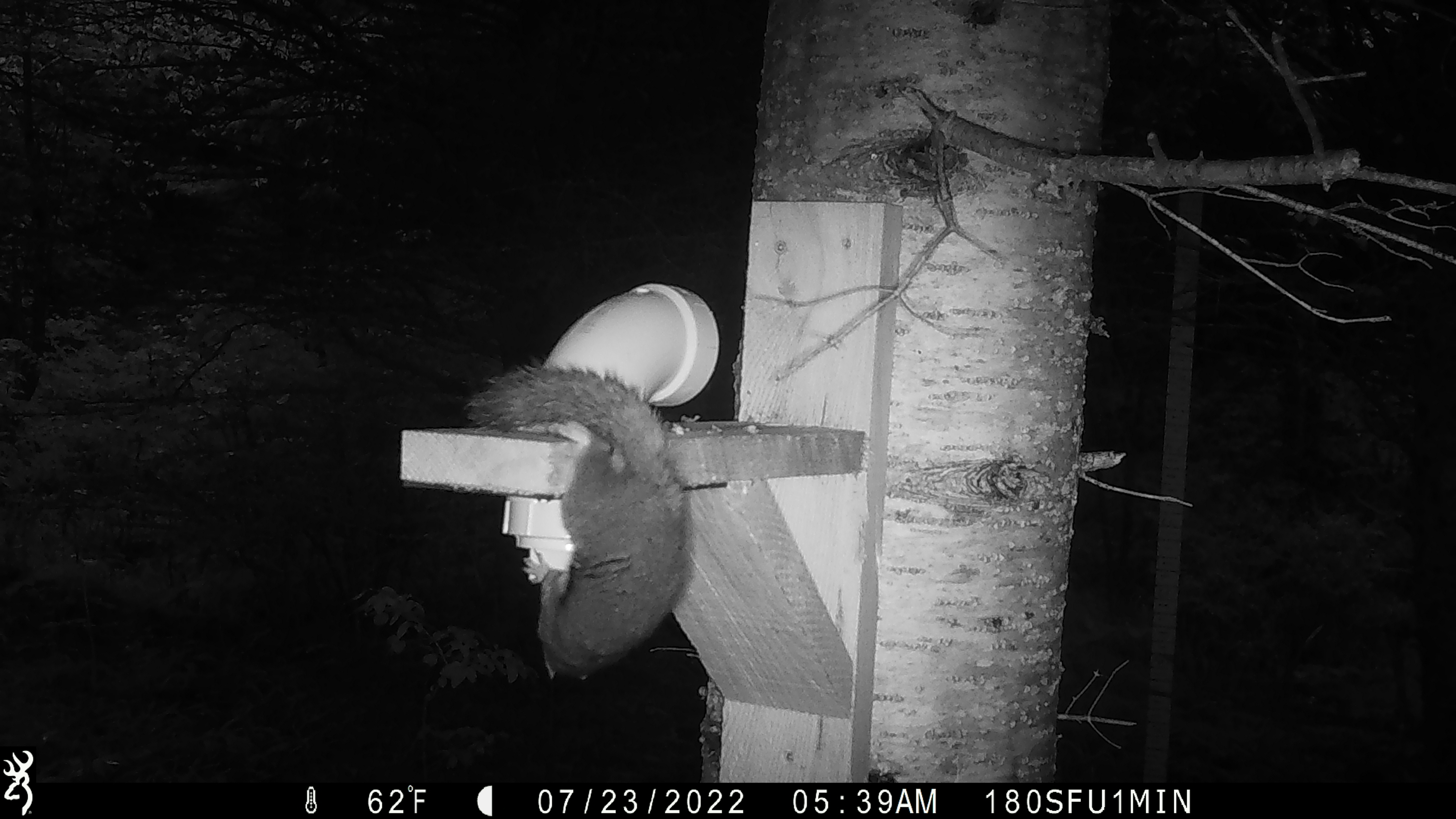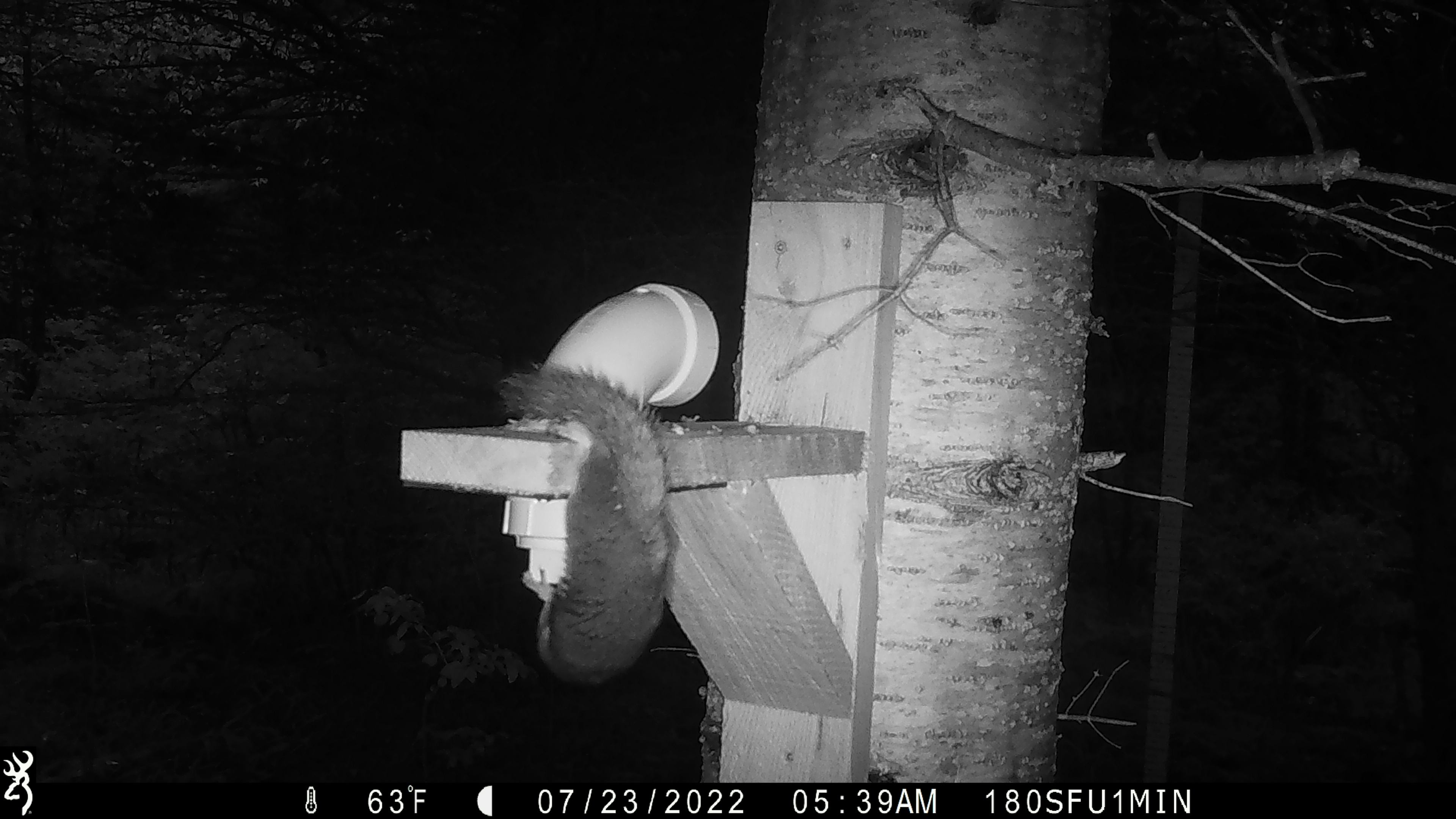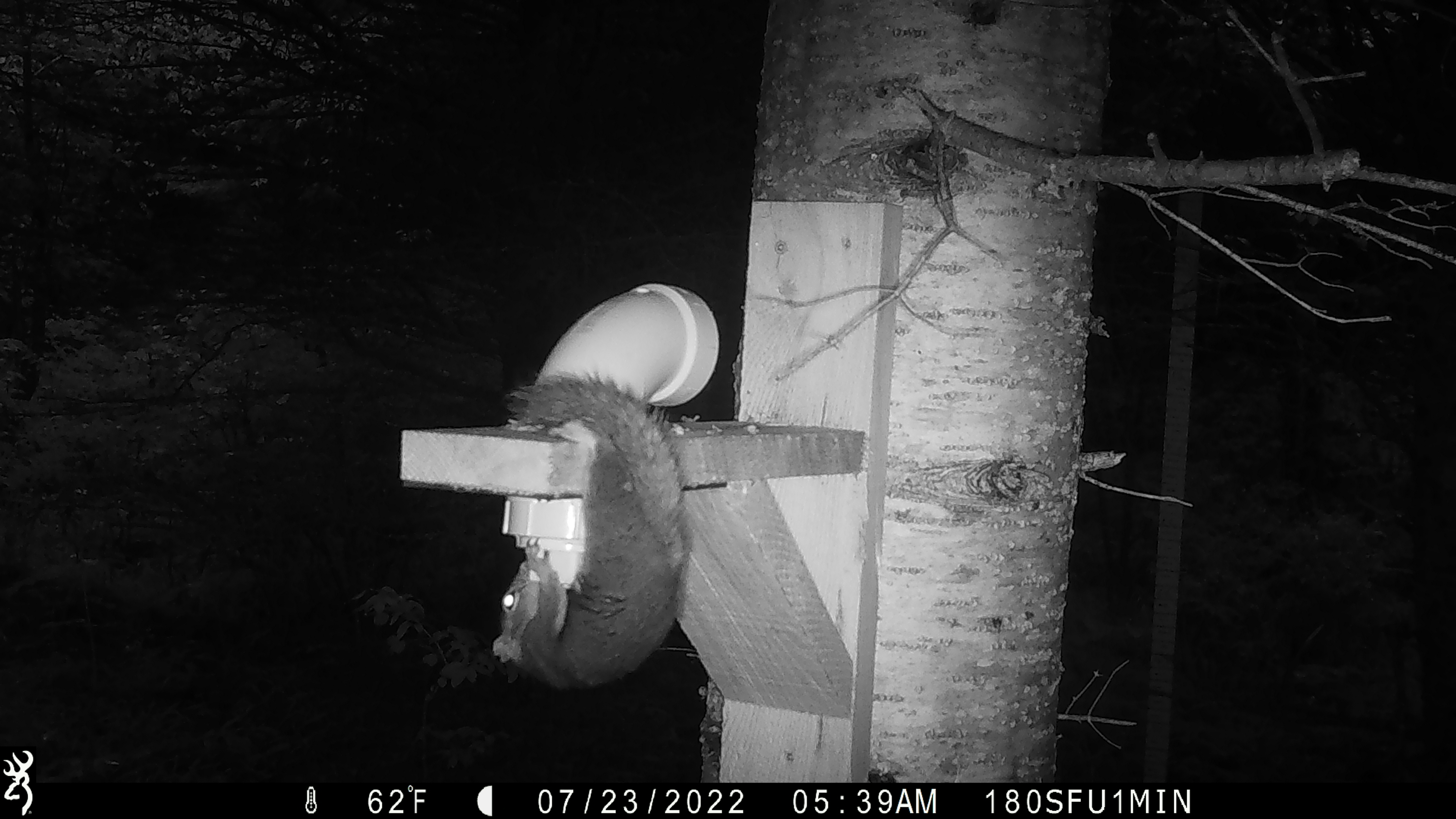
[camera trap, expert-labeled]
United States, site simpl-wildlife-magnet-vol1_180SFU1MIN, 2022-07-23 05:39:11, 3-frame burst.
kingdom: Animalia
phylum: Chordata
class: Mammalia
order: Rodentia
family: Sciuridae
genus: Tamiasciurus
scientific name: Tamiasciurus hudsonicus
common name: red squirrel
Red squirrel (Tamiasciurus hudsonicus).